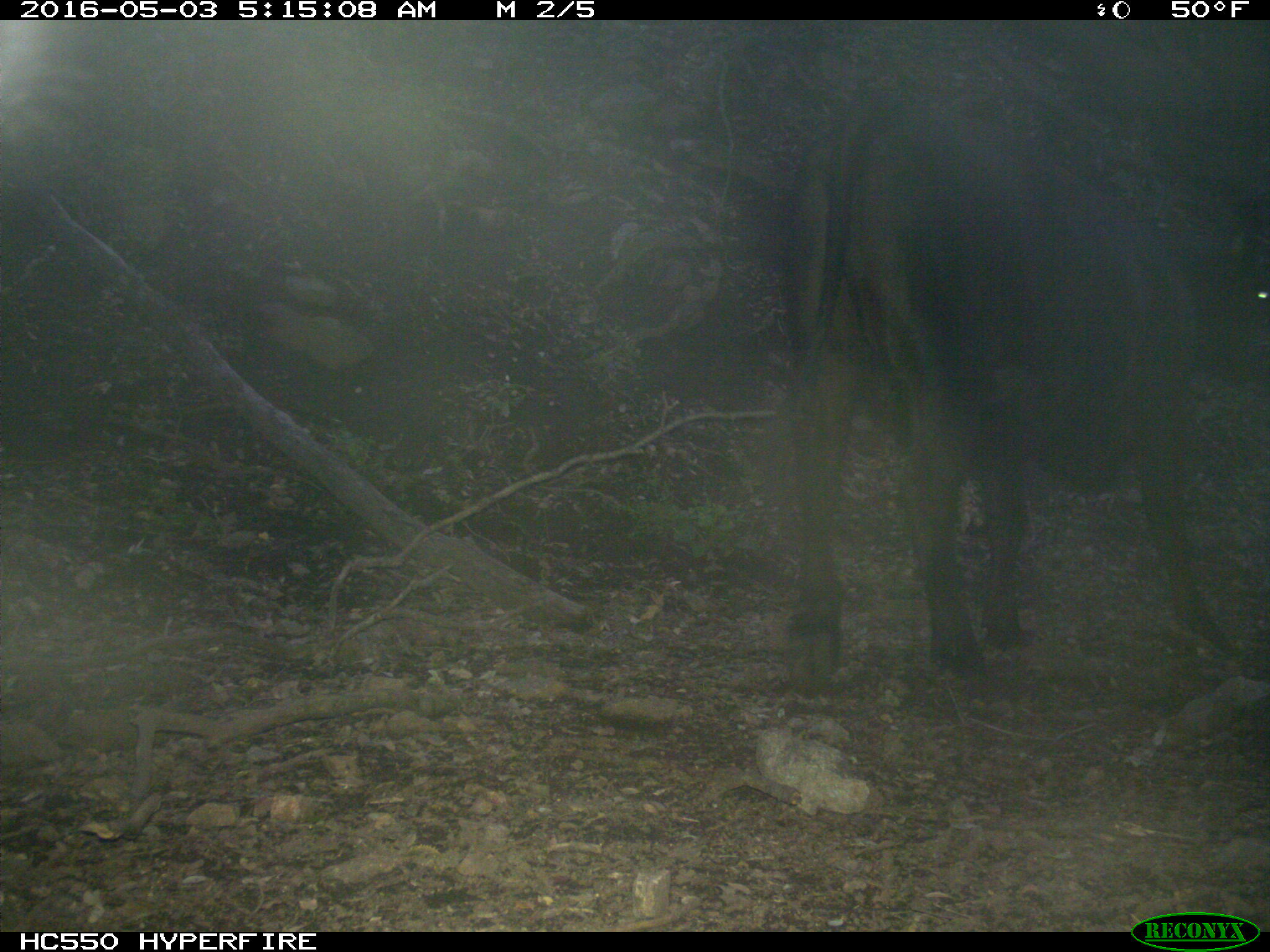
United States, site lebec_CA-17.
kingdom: Animalia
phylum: Chordata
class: Mammalia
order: Artiodactyla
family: Bovidae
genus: Bos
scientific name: Bos taurus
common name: domestic cow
Bos taurus (domestic cow).